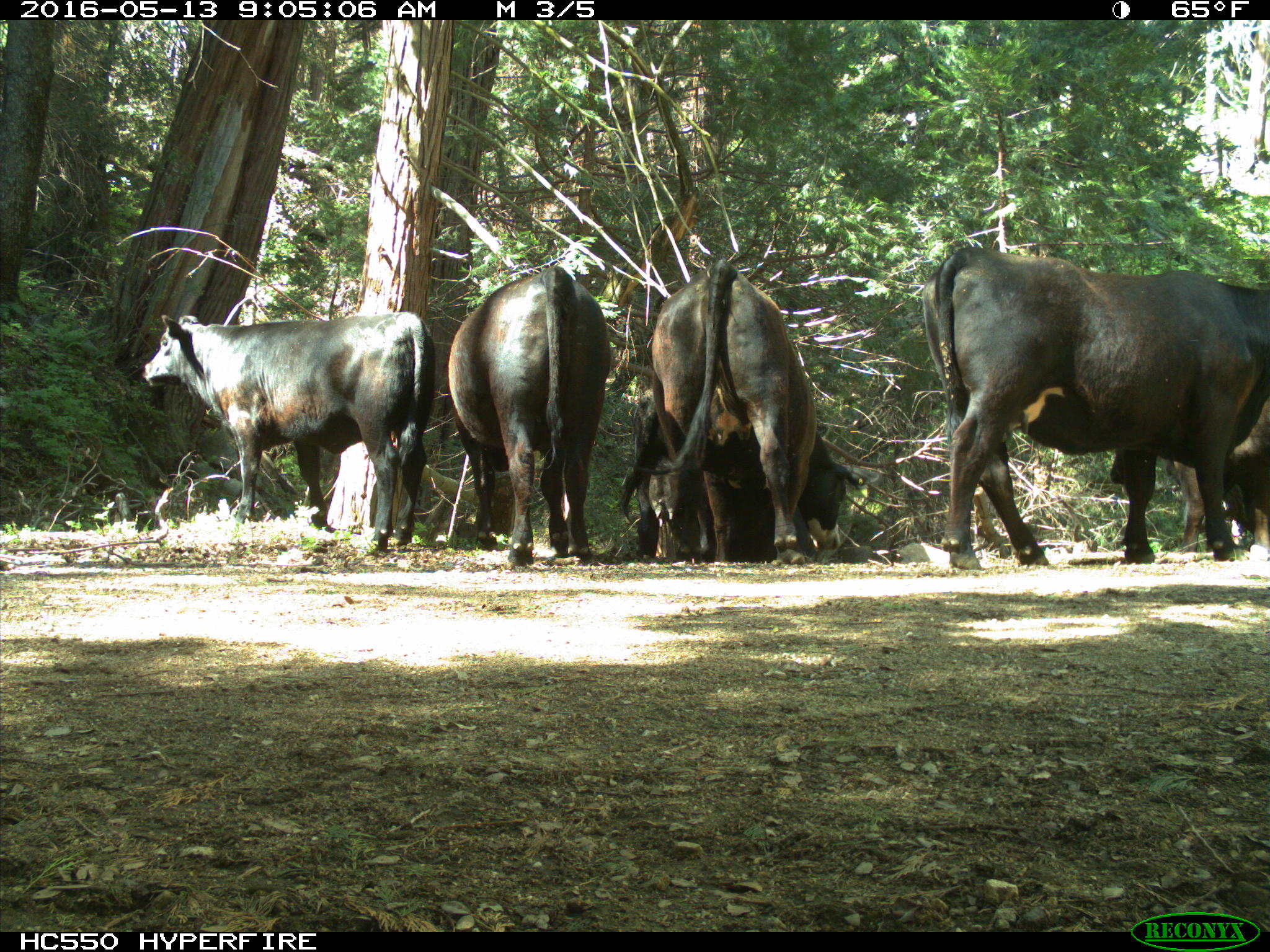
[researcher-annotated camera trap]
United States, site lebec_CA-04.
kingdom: Animalia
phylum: Chordata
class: Mammalia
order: Artiodactyla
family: Bovidae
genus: Bos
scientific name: Bos taurus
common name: domestic cow